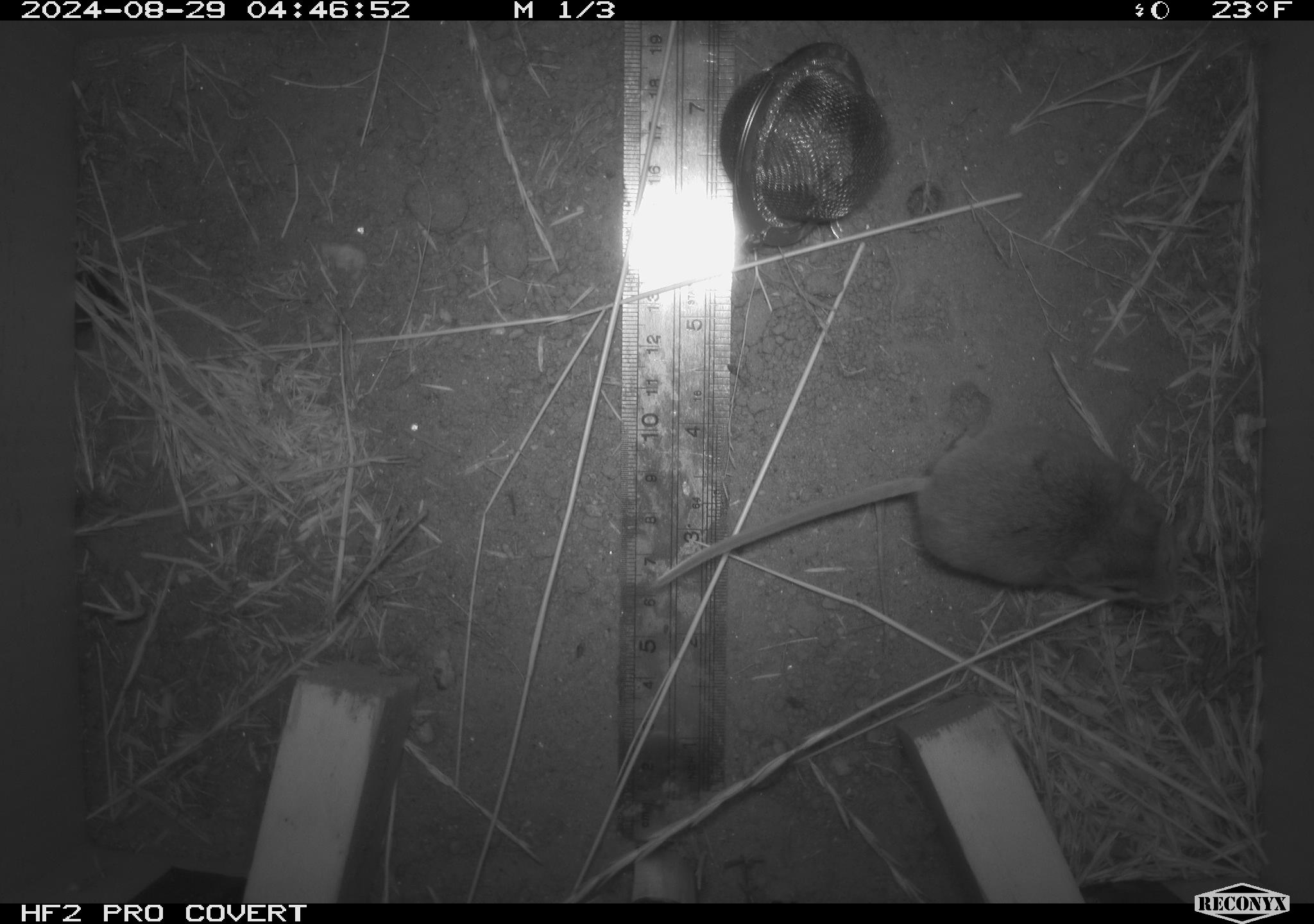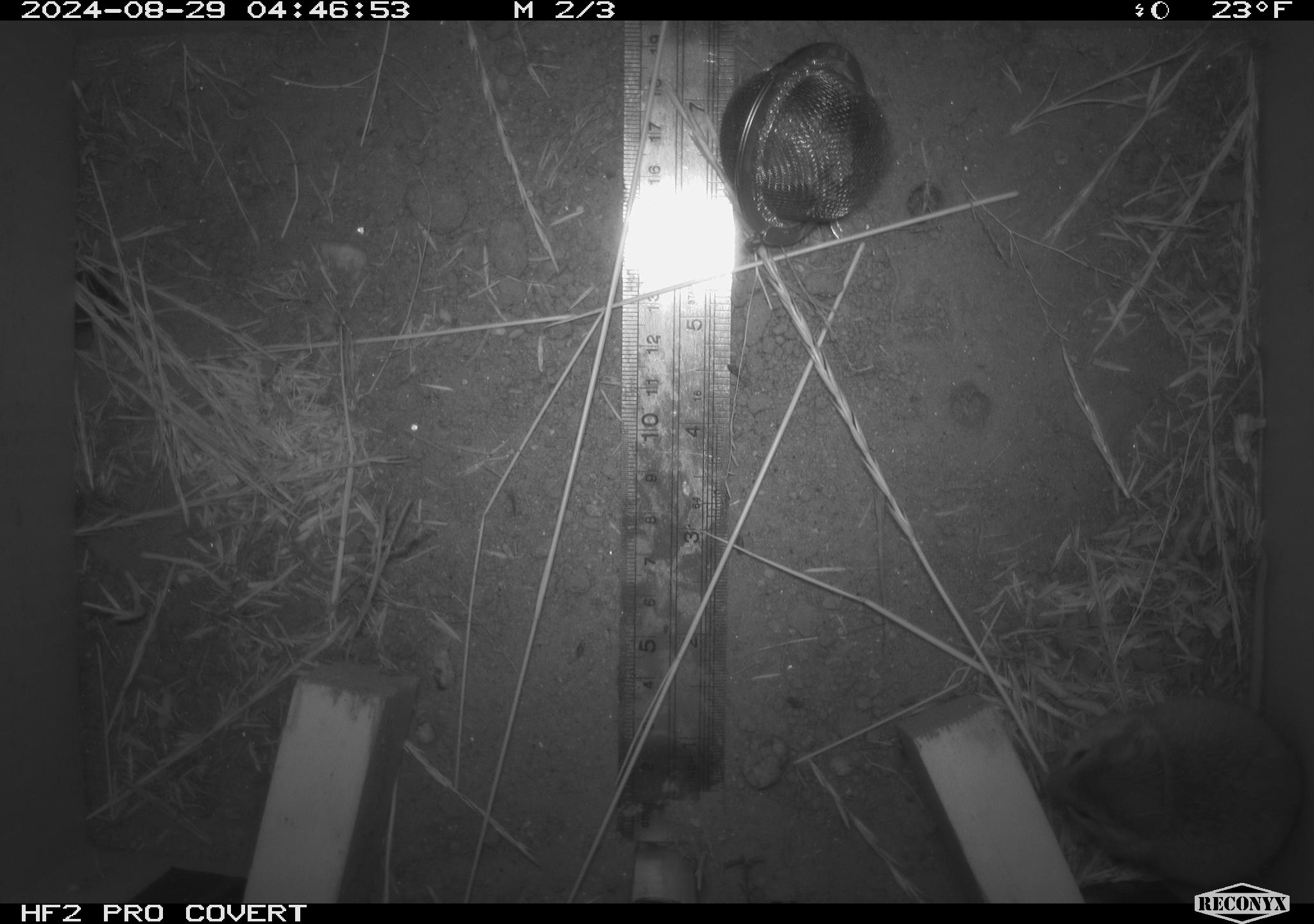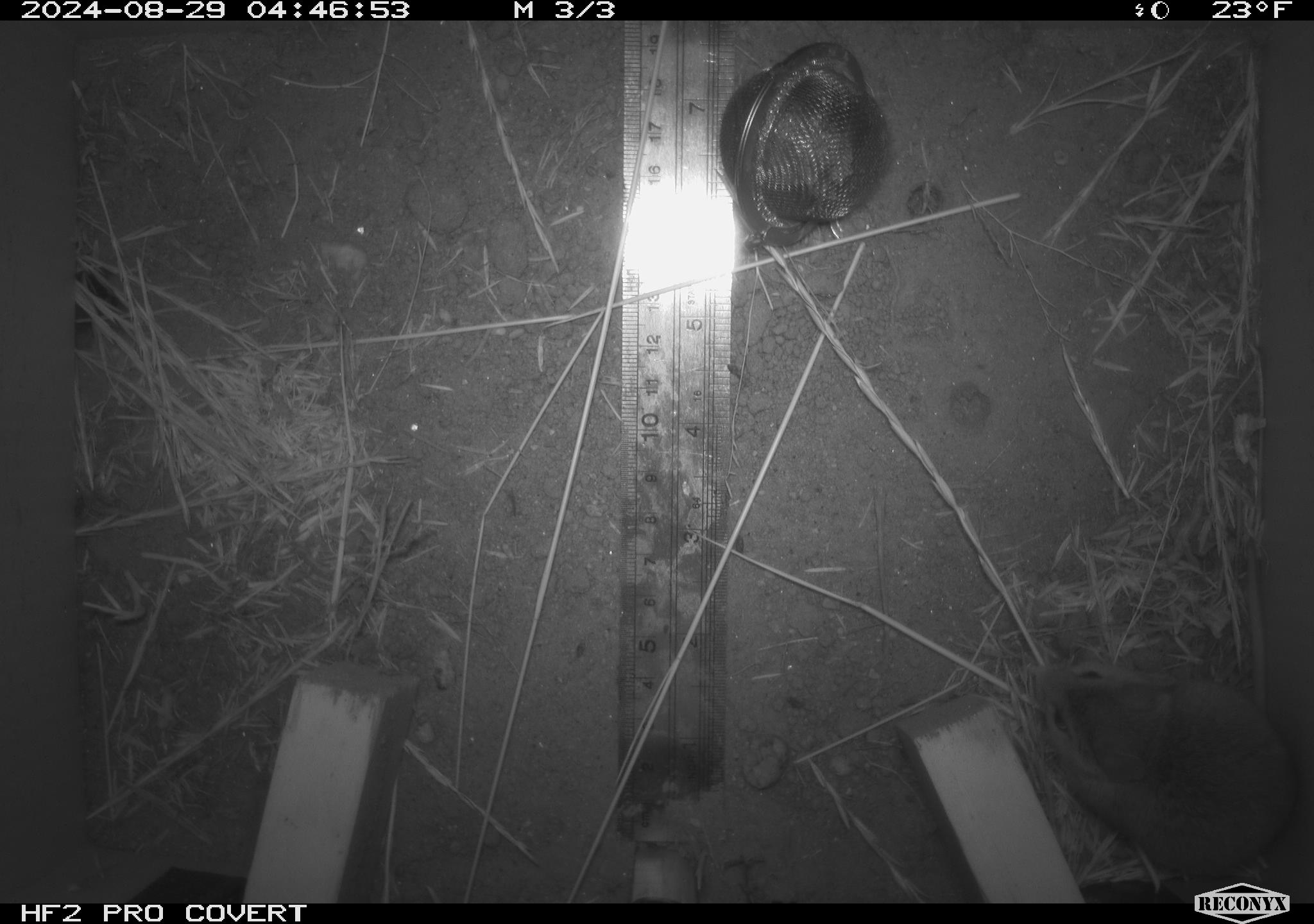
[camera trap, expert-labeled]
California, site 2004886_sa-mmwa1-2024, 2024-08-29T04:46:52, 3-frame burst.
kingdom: Animalia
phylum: Chordata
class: Mammalia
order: Rodentia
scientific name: Rodentia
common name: mouse species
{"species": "mouse species (Rodentia)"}